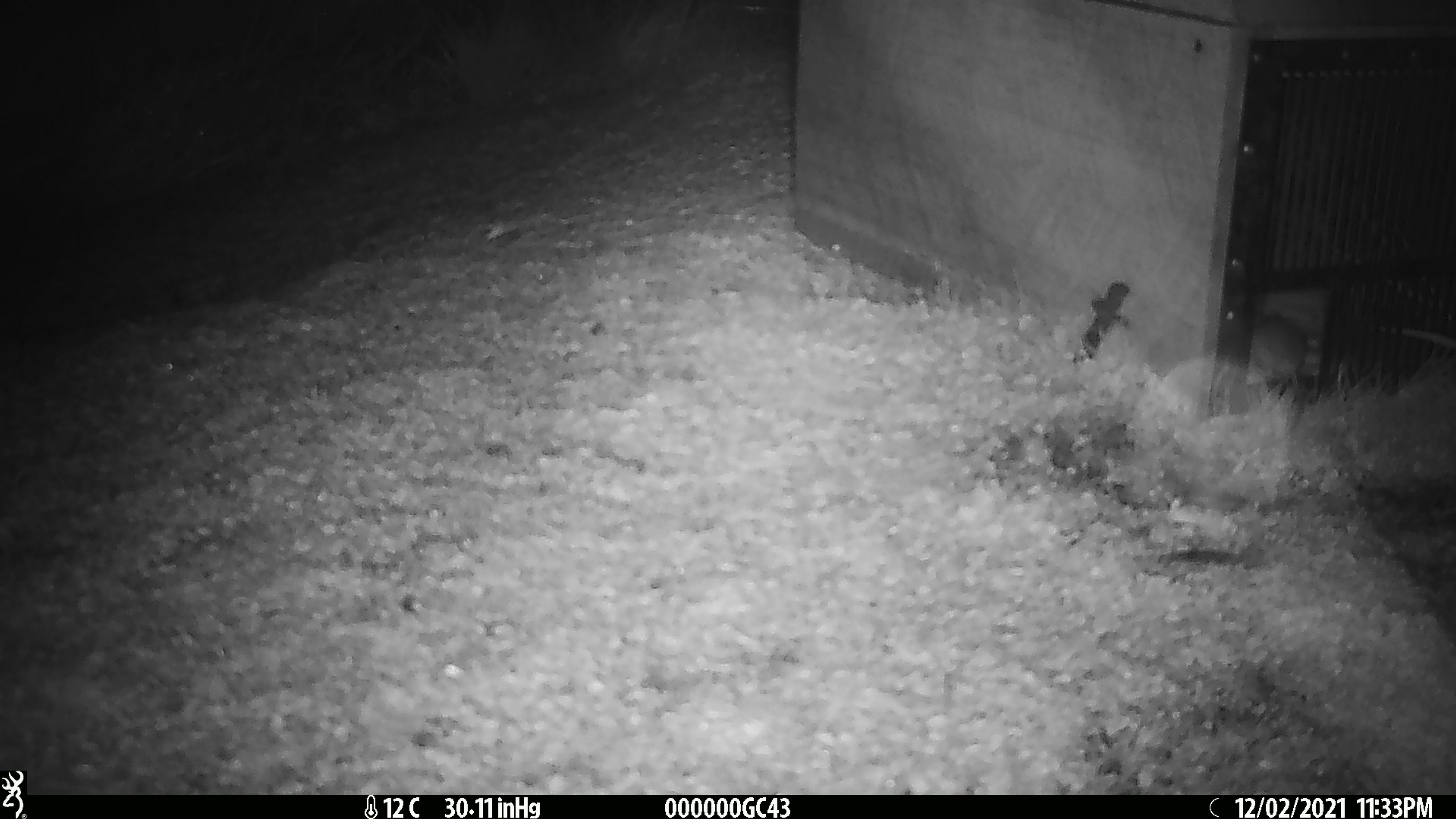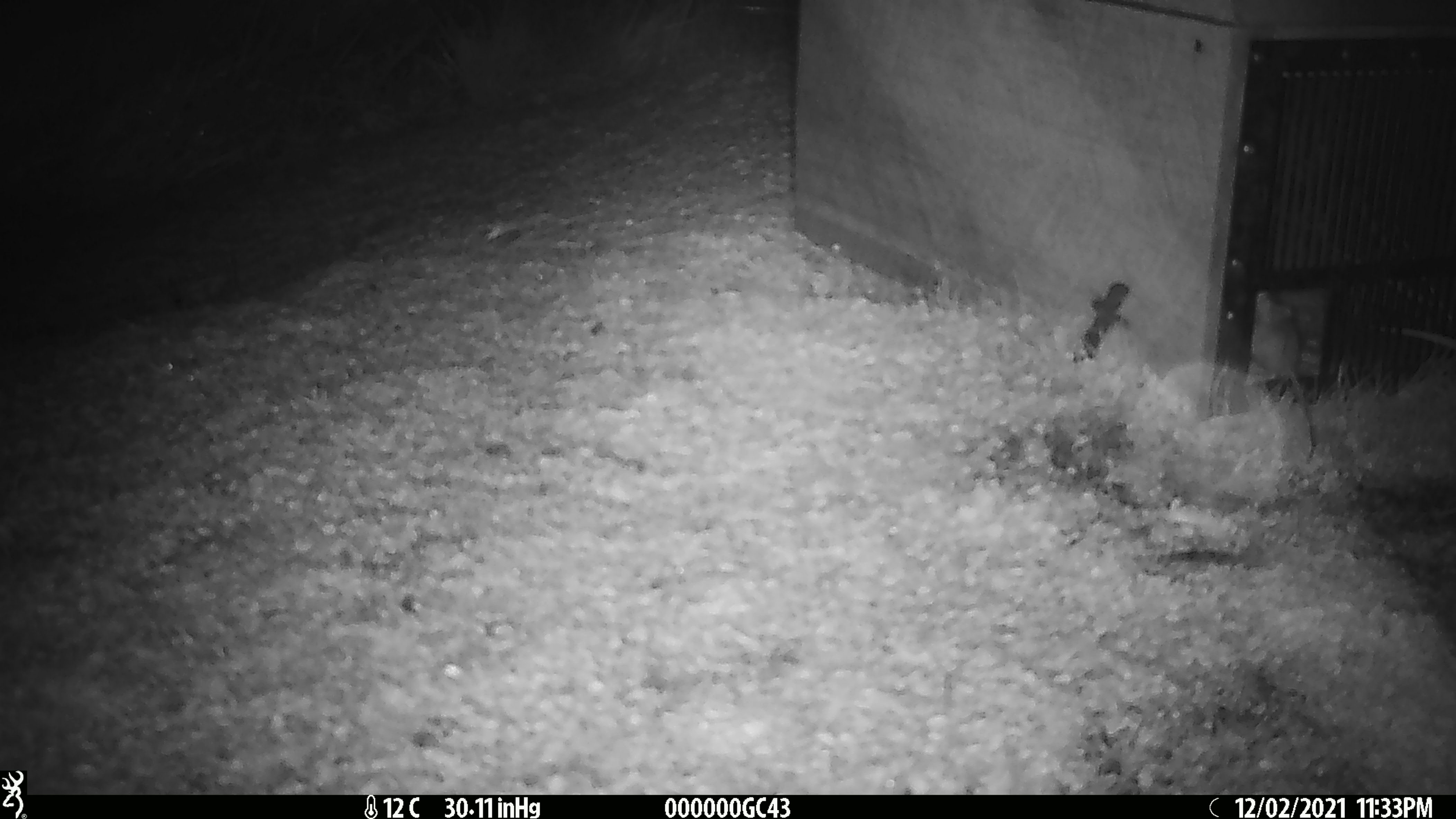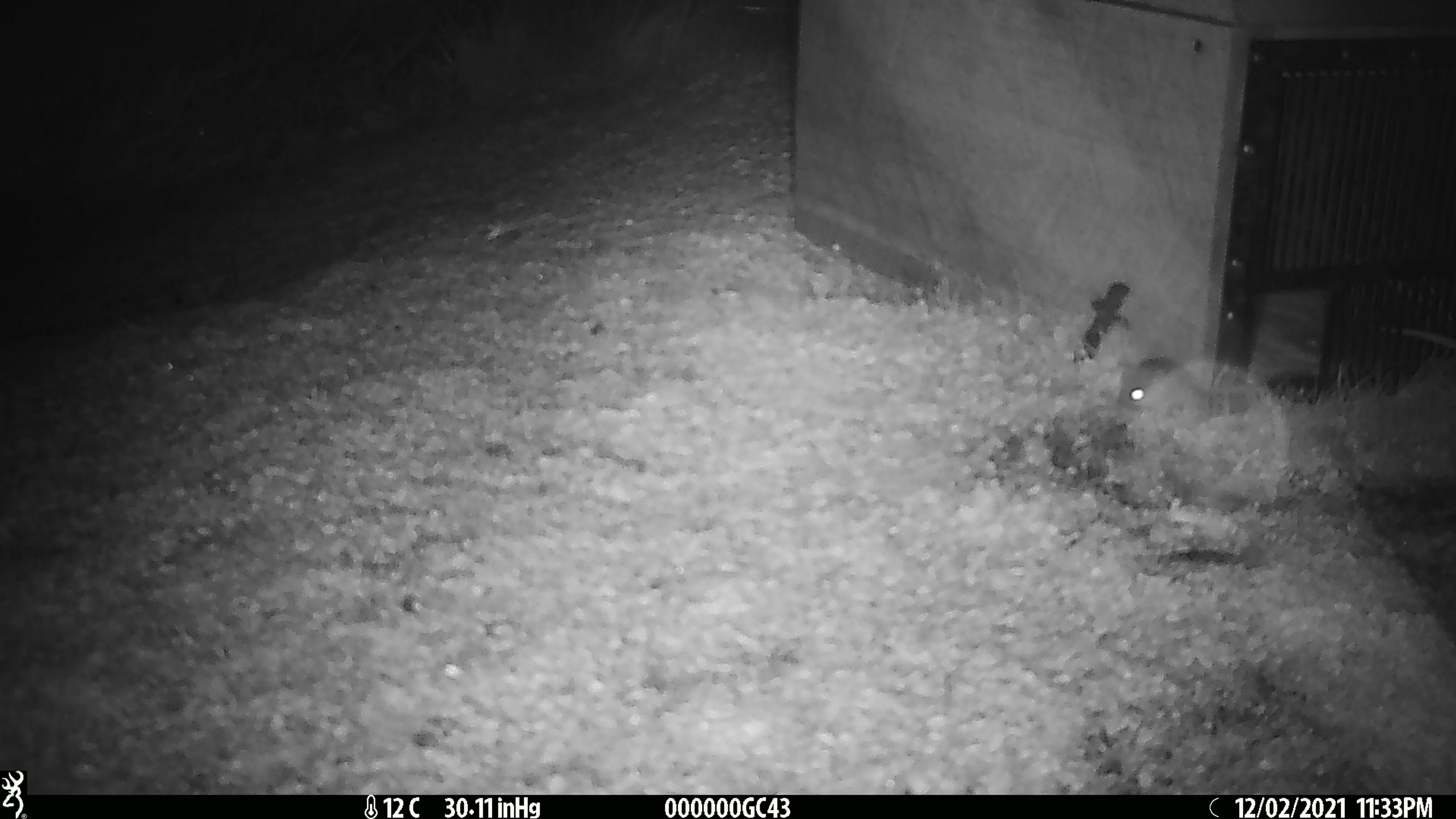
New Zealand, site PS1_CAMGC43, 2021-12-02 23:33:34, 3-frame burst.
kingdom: Animalia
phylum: Chordata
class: Mammalia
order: Rodentia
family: Muridae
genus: Mus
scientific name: Mus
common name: mouse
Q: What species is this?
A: Mouse (Mus).